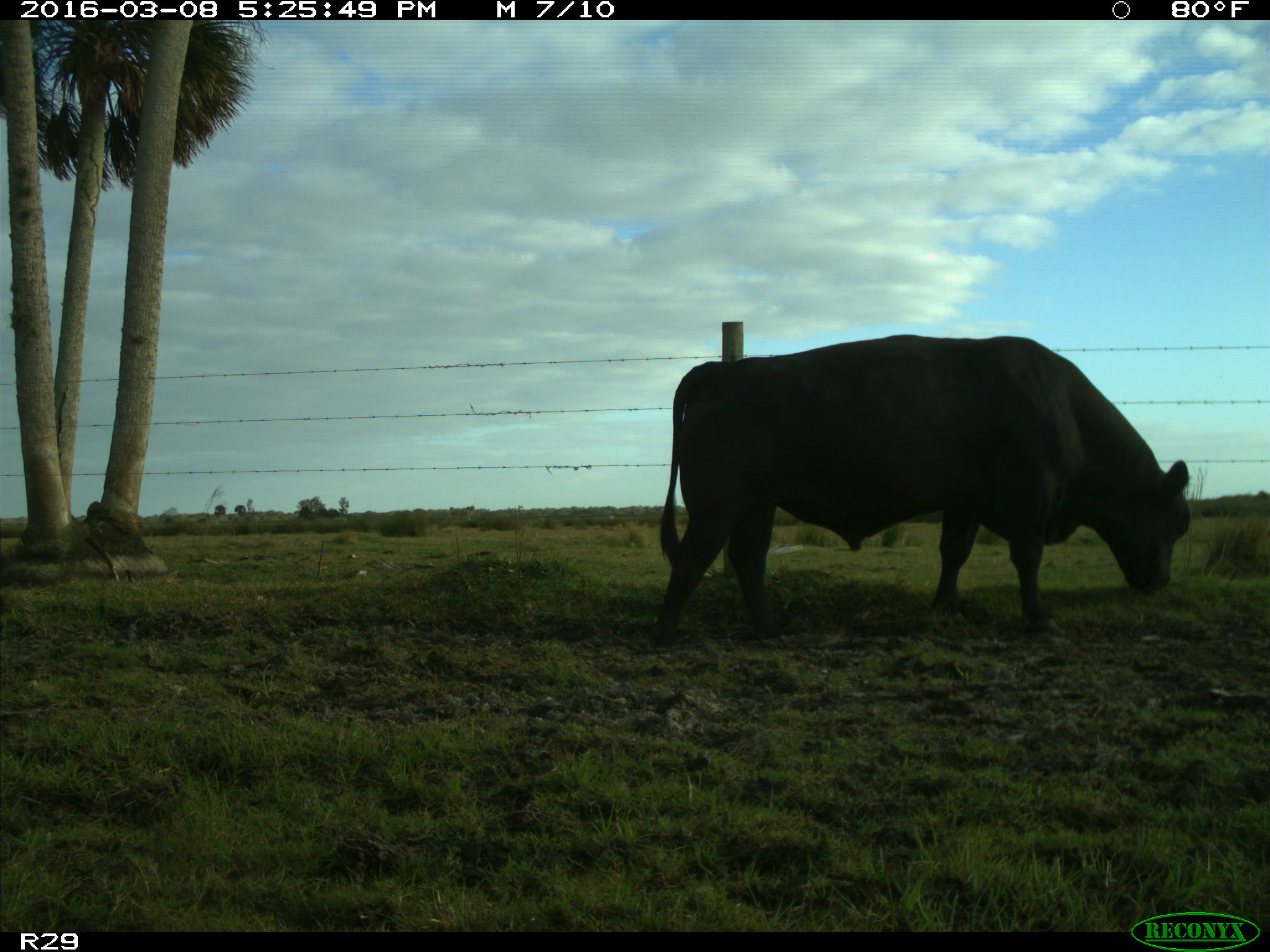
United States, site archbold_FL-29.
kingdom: Animalia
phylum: Chordata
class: Mammalia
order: Artiodactyla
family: Bovidae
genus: Bos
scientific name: Bos taurus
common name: domestic cow